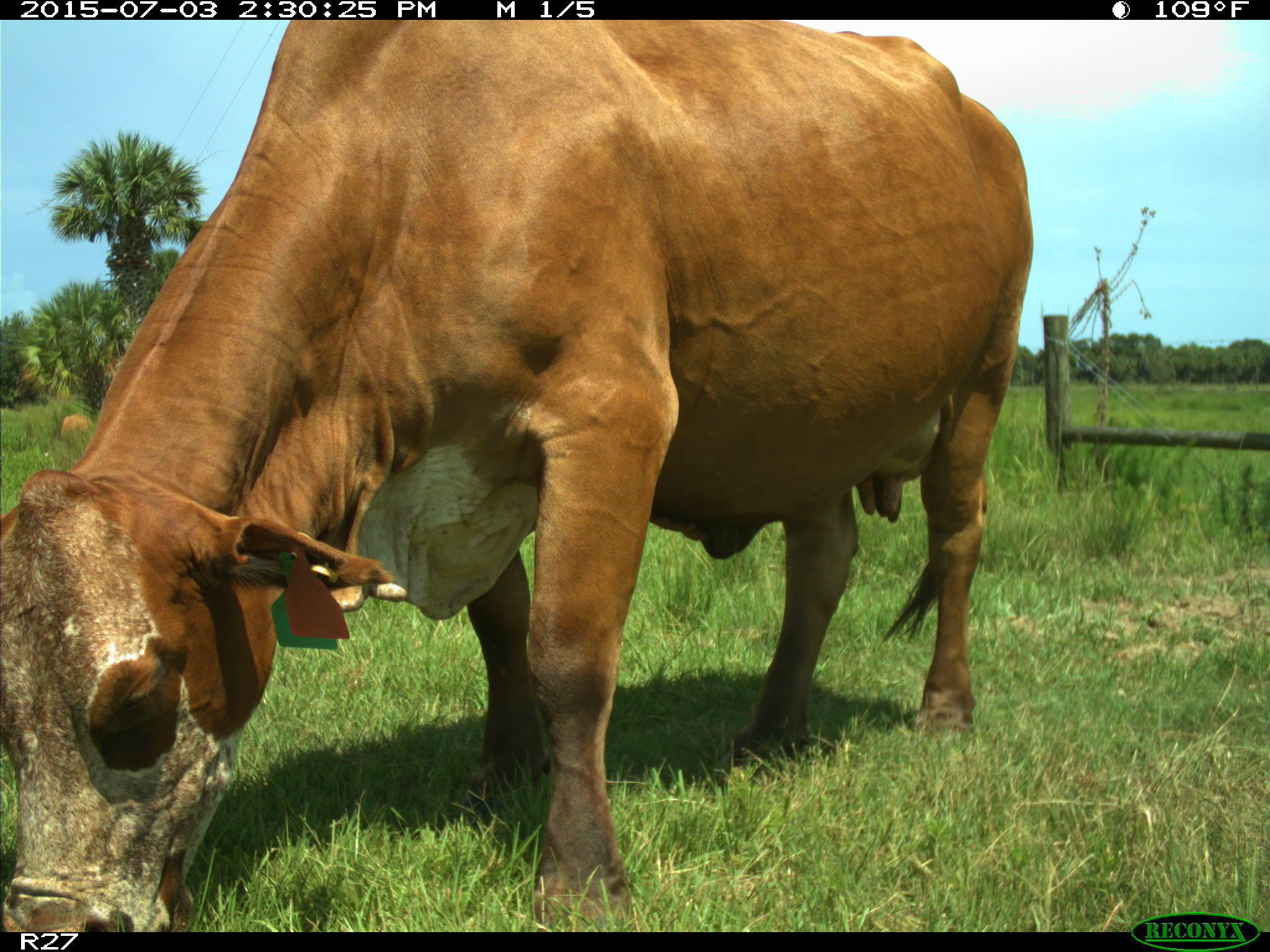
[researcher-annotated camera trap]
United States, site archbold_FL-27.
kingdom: Animalia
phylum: Chordata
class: Mammalia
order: Artiodactyla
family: Bovidae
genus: Bos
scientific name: Bos taurus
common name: domestic cow